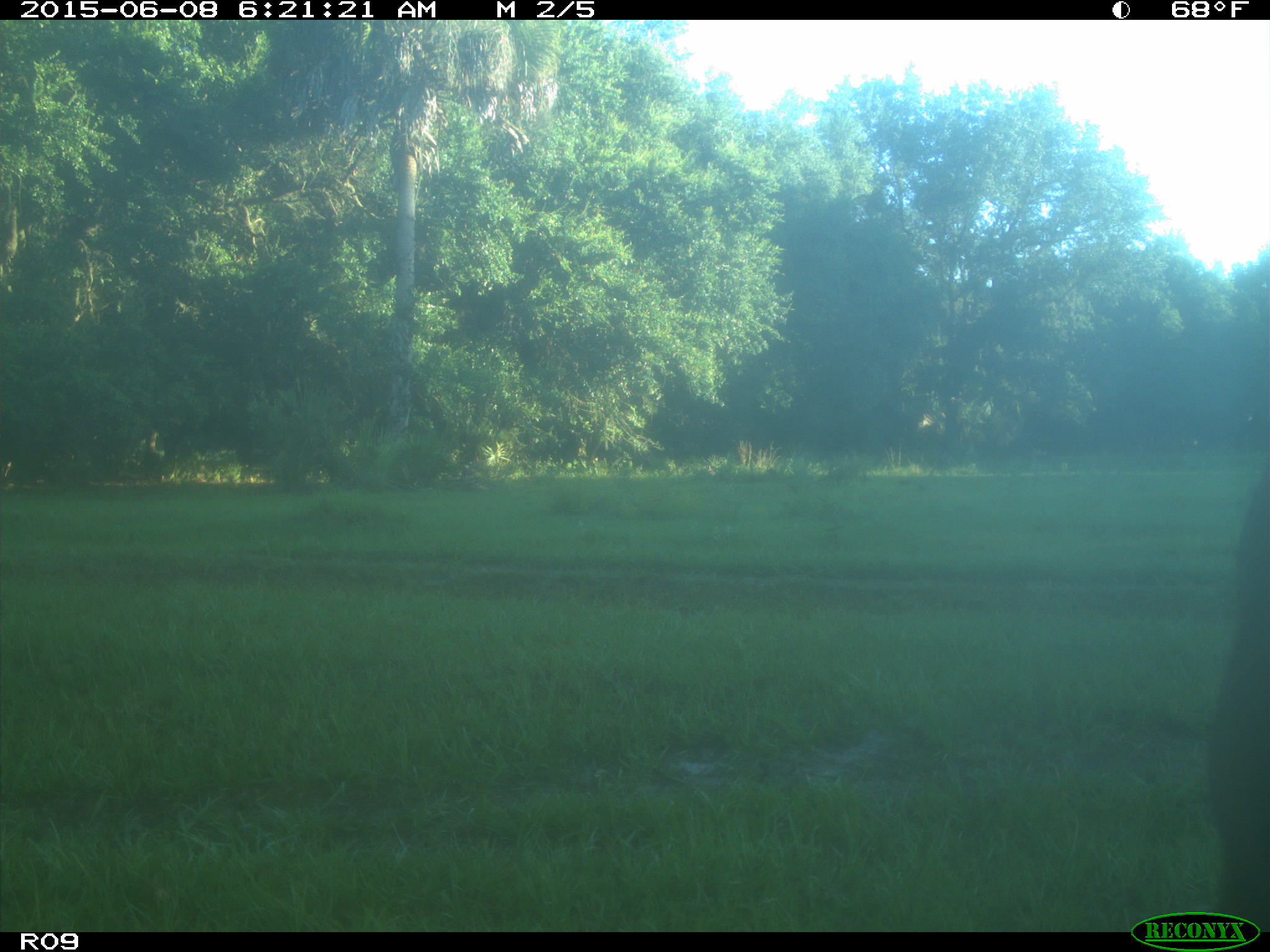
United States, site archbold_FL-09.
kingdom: Animalia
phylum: Chordata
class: Mammalia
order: Artiodactyla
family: Bovidae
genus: Bos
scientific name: Bos taurus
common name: domestic cow